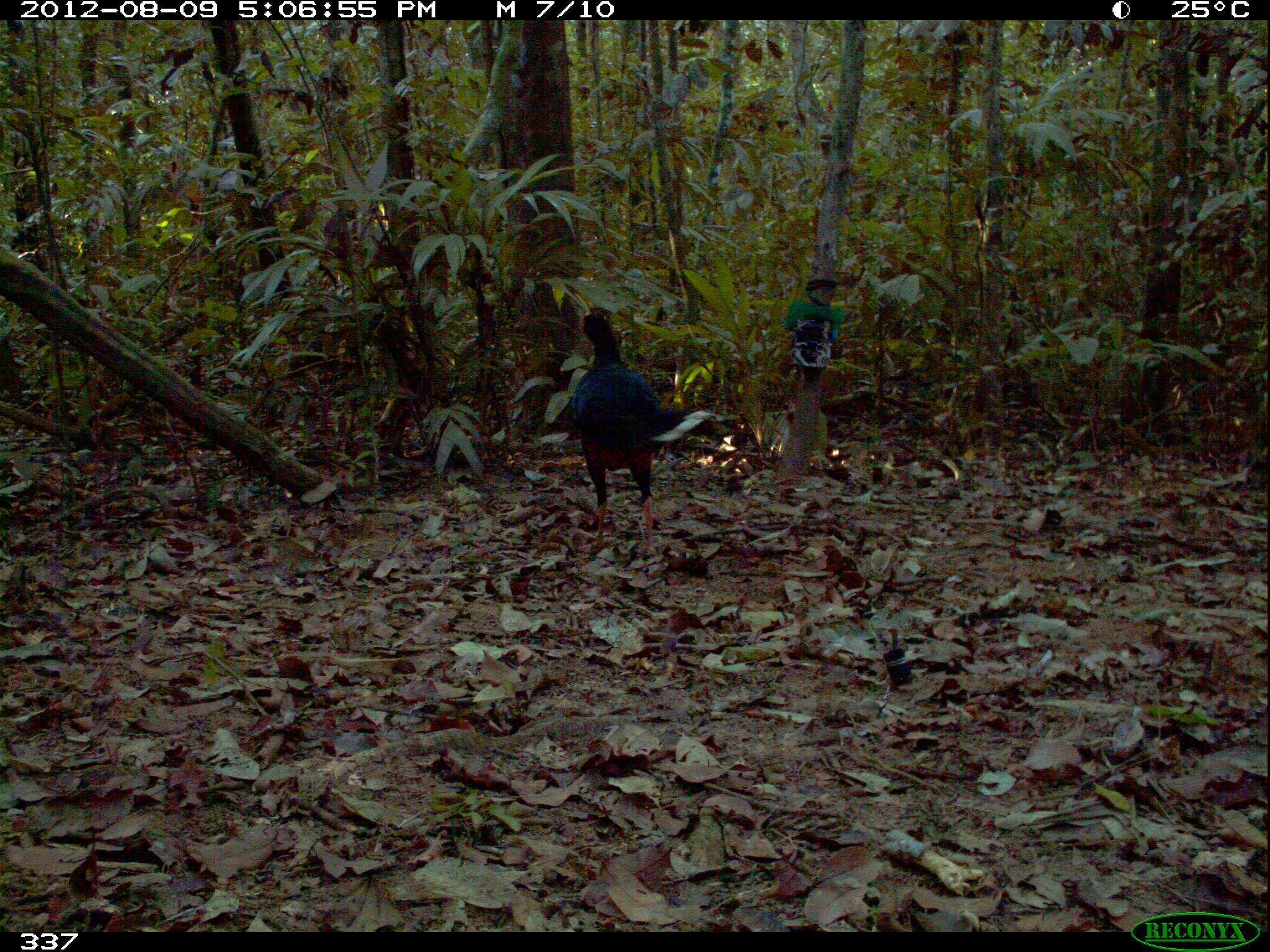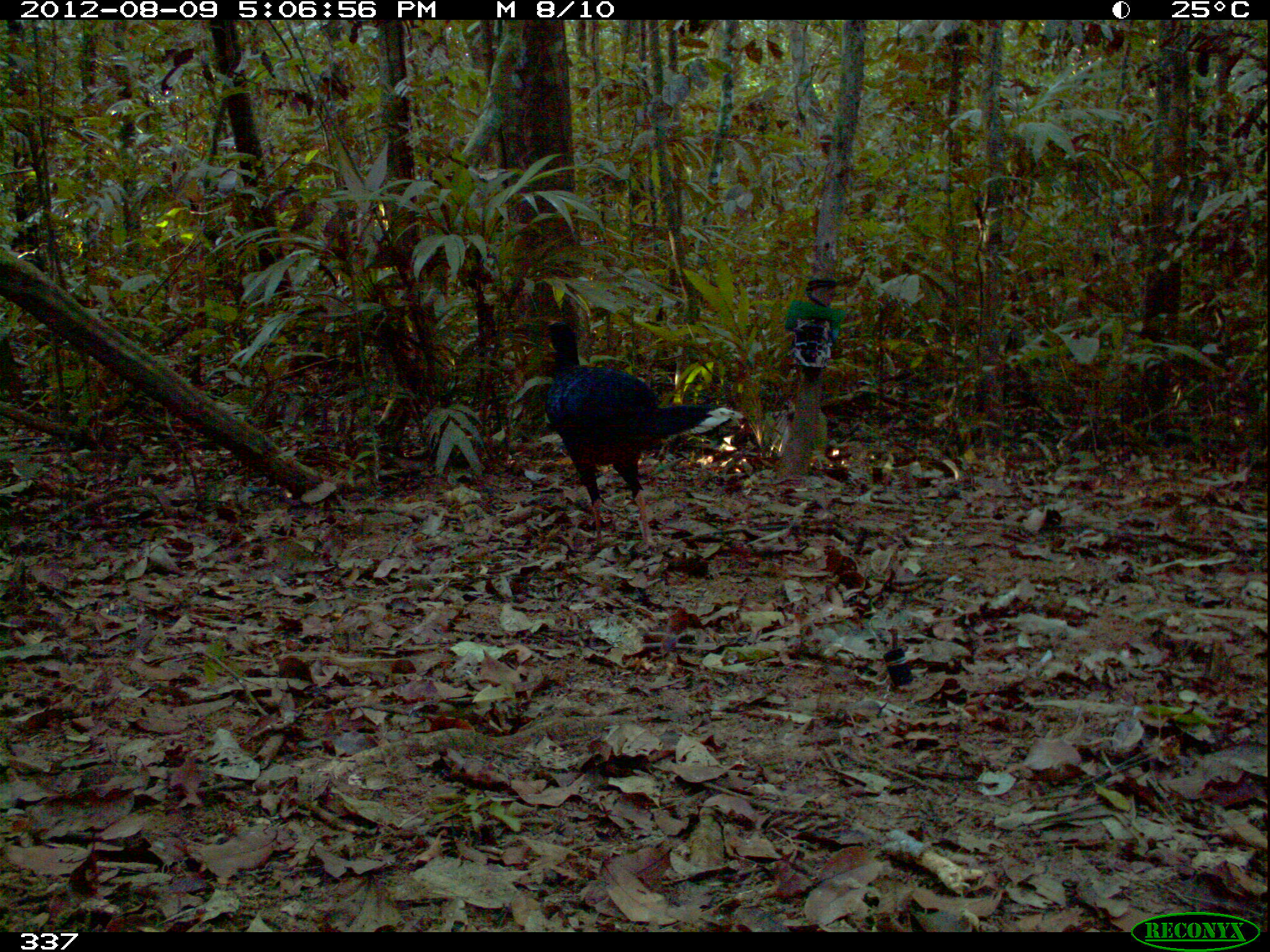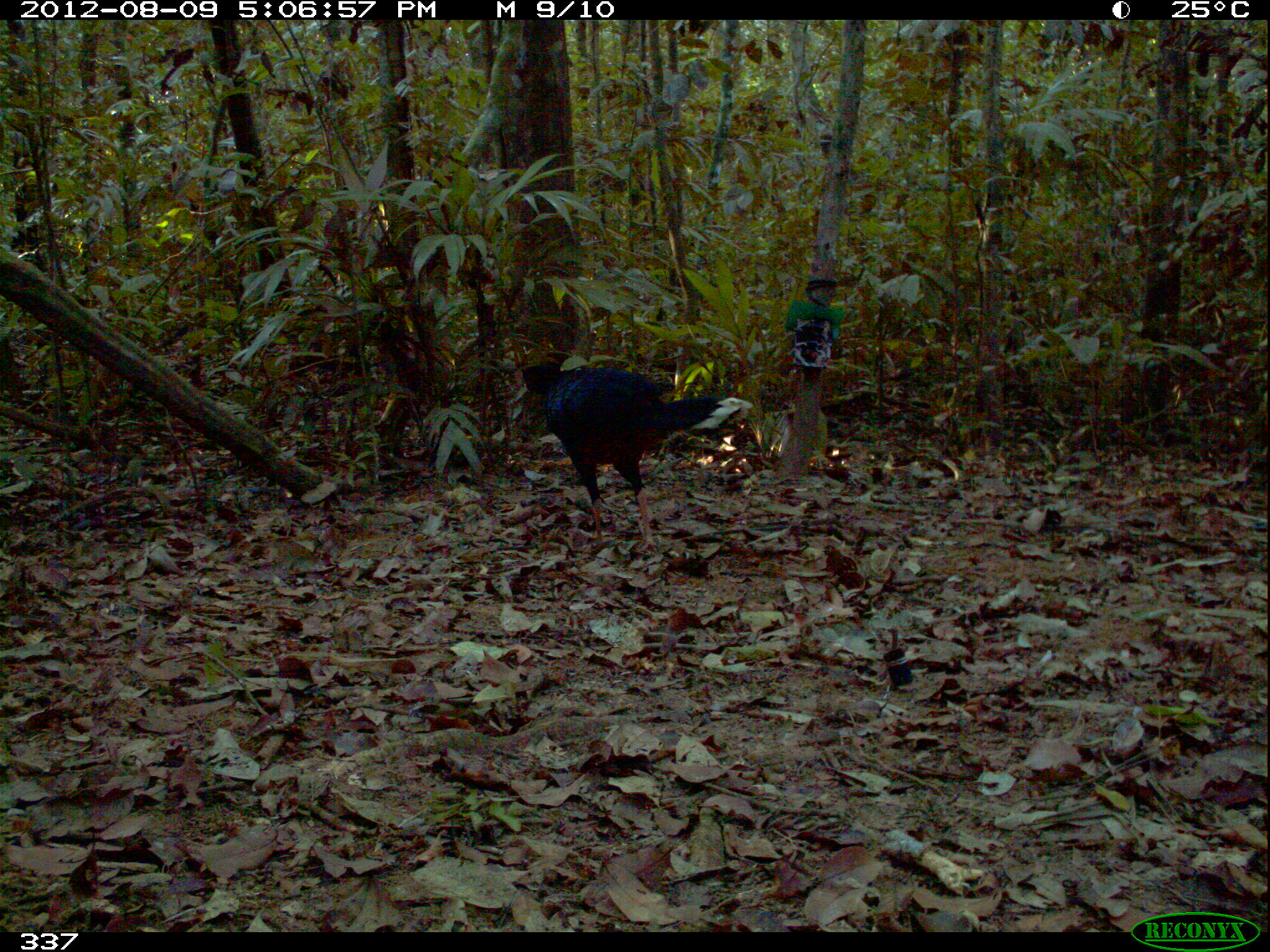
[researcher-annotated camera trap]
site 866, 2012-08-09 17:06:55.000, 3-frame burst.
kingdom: Animalia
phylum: Chordata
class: Aves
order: Galliformes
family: Cracidae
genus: Mitu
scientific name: Mitu tuberosum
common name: razor-billed curassow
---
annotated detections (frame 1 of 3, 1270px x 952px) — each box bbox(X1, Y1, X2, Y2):
mitu tuberosum: bbox(569, 311, 722, 555)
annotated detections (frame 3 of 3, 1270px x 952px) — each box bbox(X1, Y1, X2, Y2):
mitu tuberosum: bbox(522, 364, 753, 550)